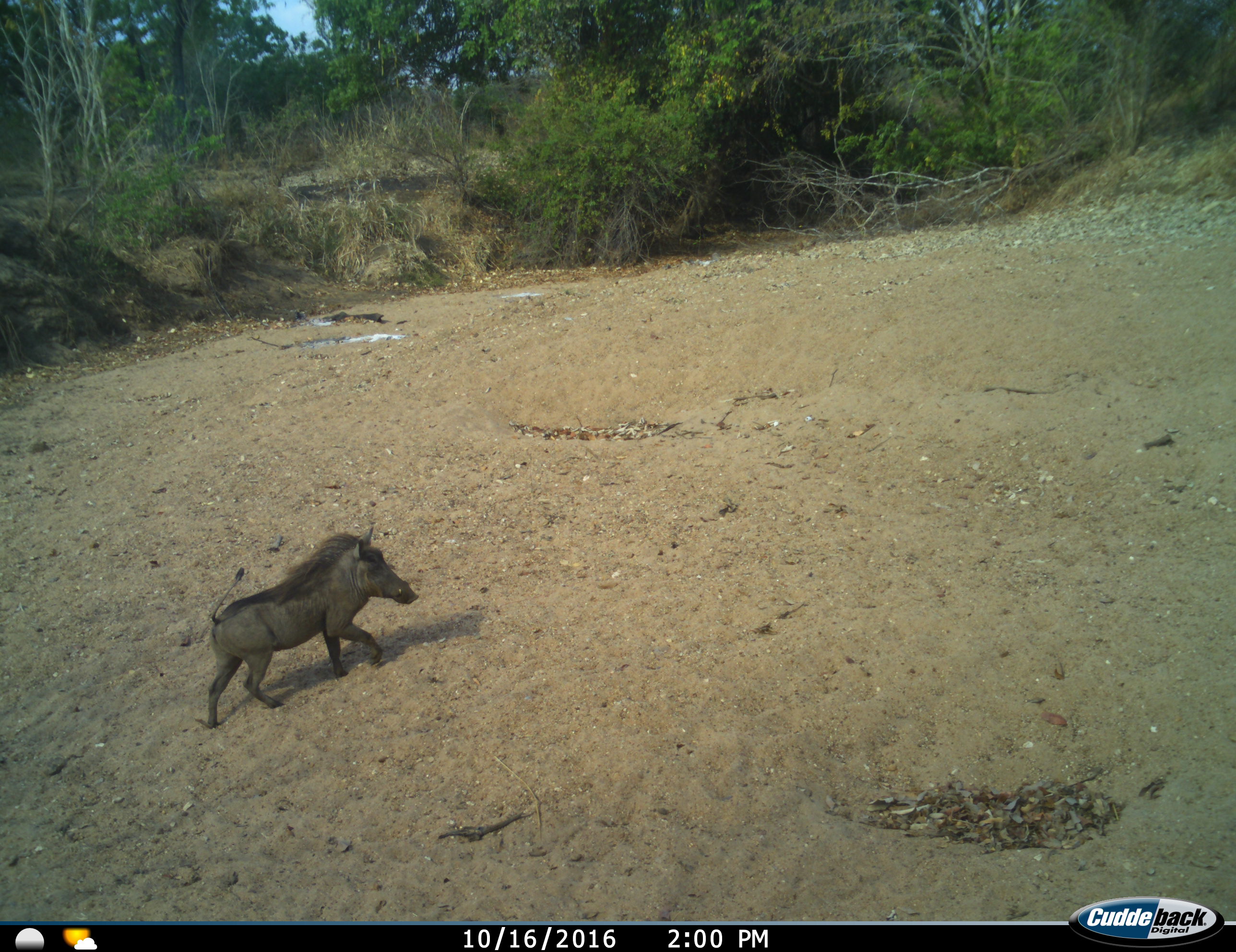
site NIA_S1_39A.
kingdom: Animalia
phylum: Chordata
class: Mammalia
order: Artiodactyla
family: Suidae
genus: Phacochoerus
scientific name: Phacochoerus africanus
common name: warthog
Warthog (Phacochoerus africanus), count 1. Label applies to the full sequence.